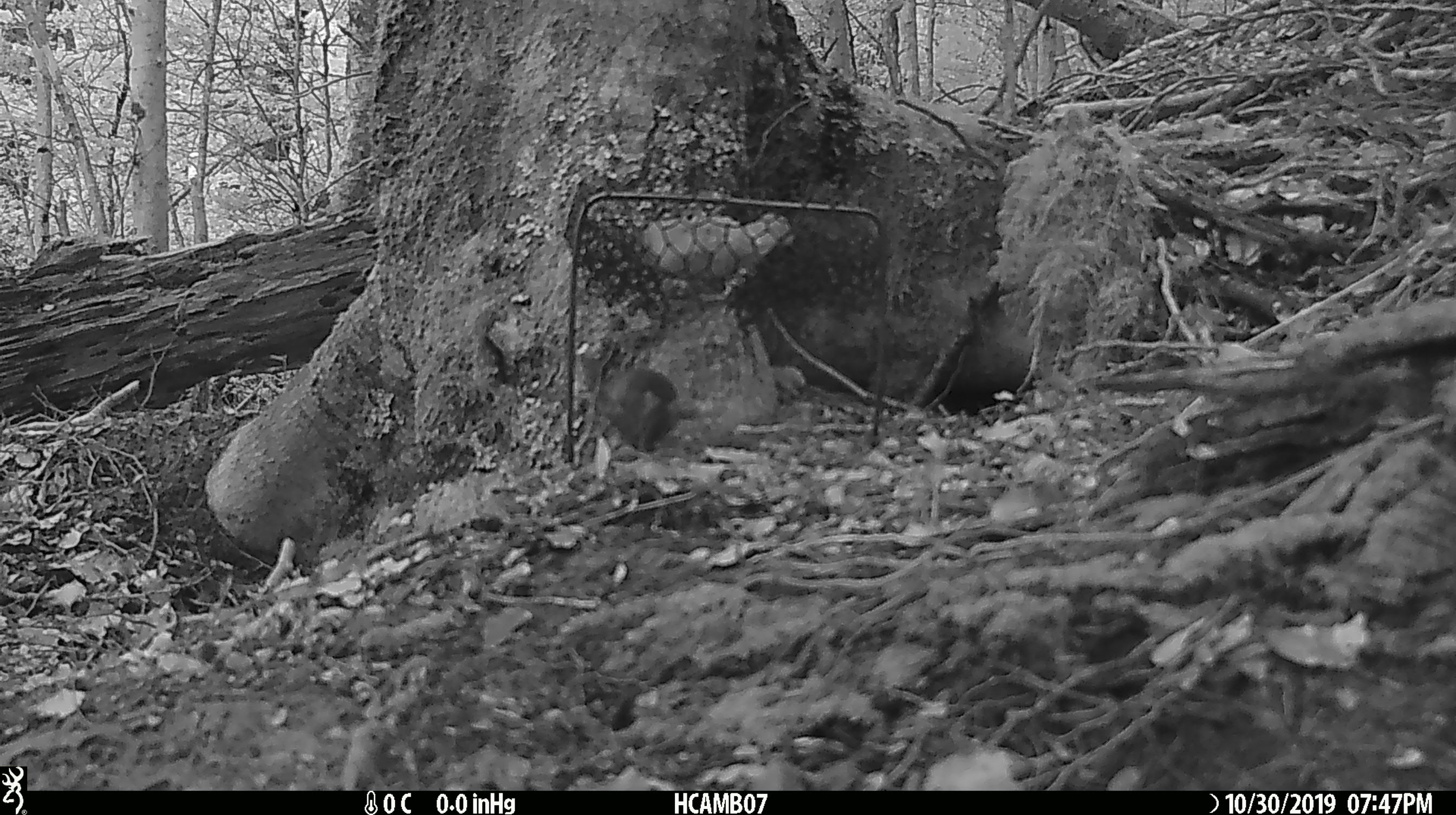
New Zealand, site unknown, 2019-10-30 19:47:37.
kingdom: Animalia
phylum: Chordata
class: Mammalia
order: Rodentia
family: Muridae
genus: Mus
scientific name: Mus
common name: mouse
Mouse (Mus).